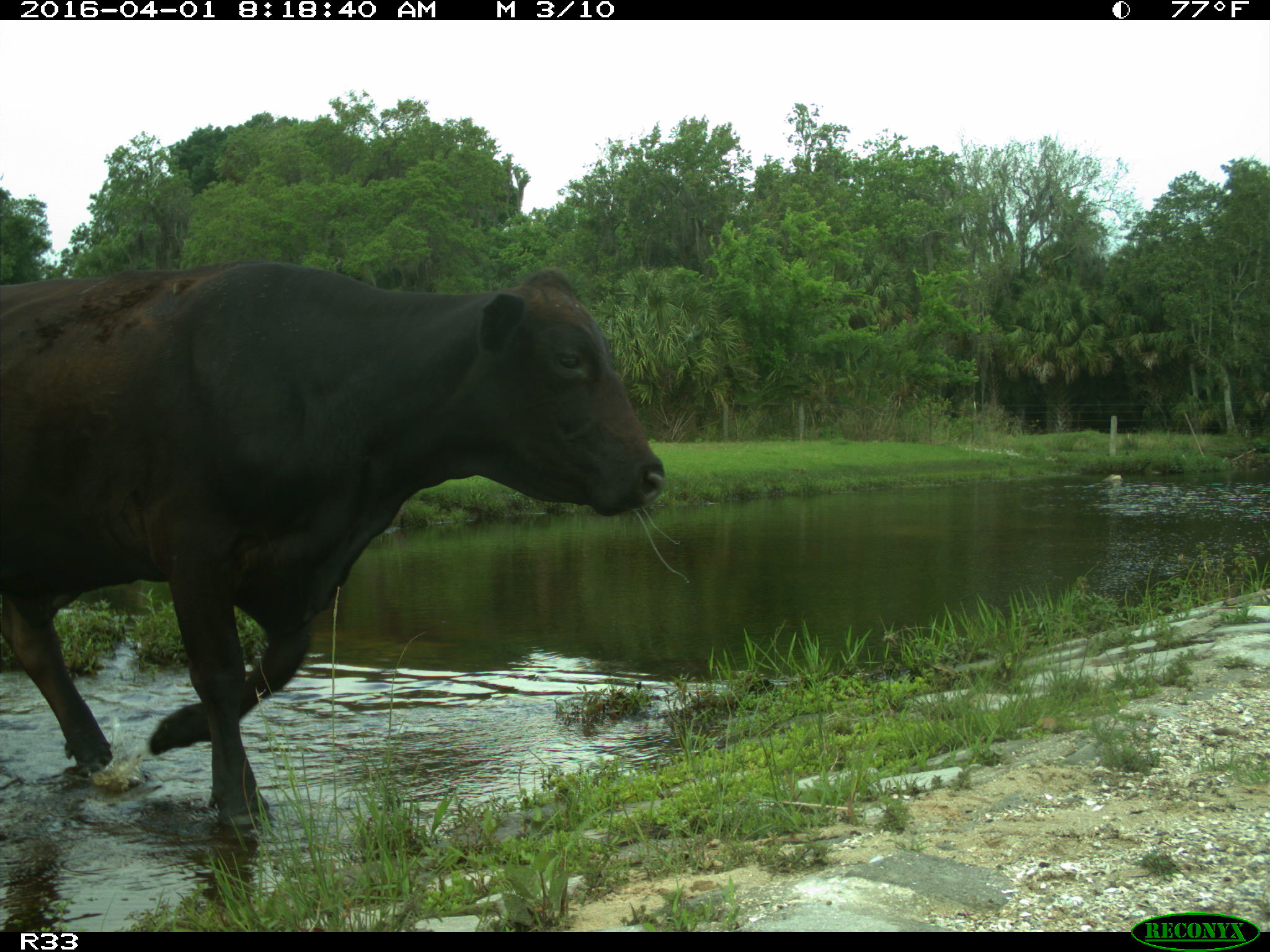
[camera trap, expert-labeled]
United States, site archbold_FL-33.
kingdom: Animalia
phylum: Chordata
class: Mammalia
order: Artiodactyla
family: Bovidae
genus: Bos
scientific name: Bos taurus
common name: domestic cow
Bos taurus (domestic cow).